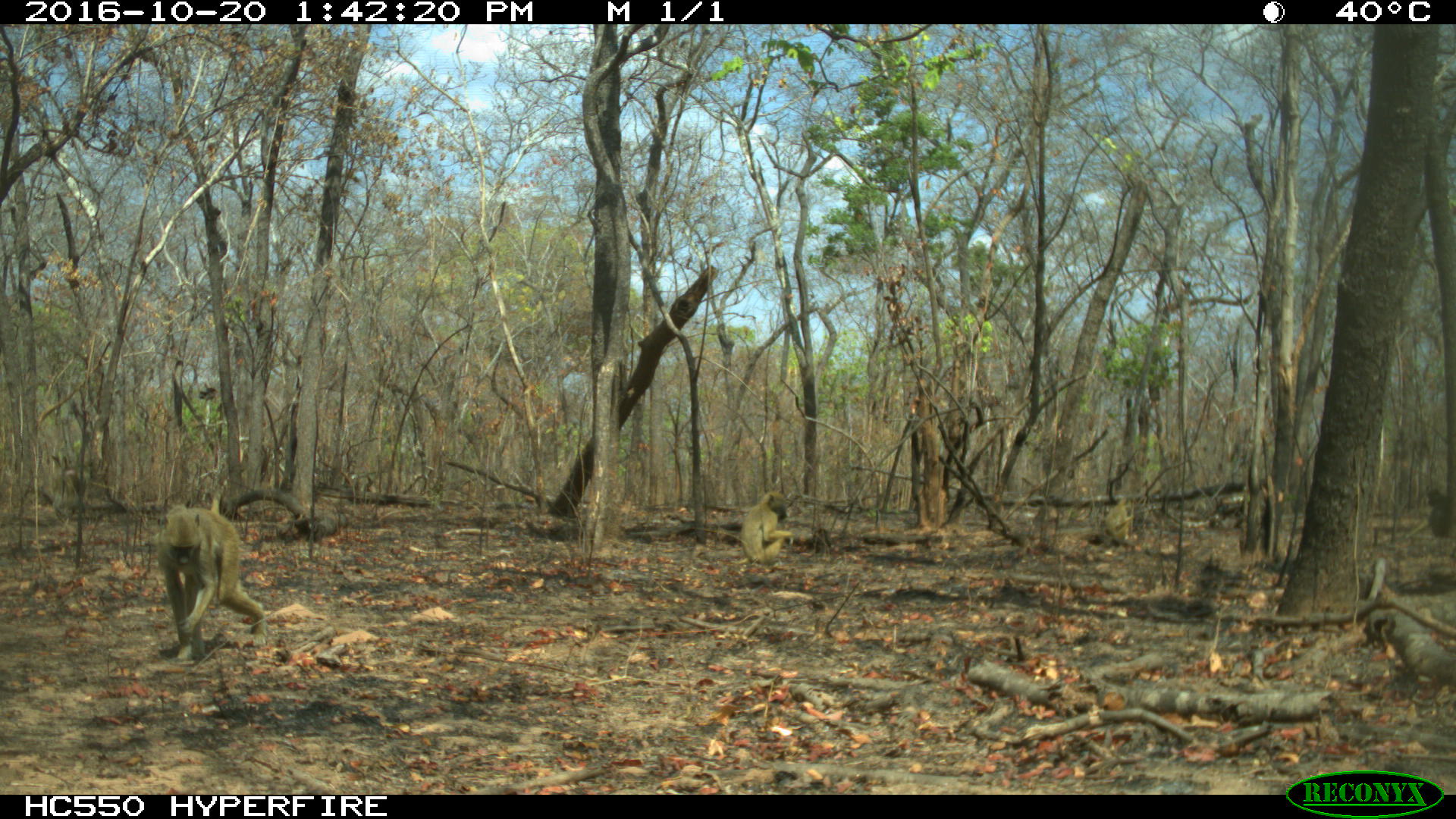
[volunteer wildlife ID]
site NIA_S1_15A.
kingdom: Animalia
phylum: Chordata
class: Mammalia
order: Primates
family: Cercopithecidae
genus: Papio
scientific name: Papio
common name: baboon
Baboon (Papio), count 2. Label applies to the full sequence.